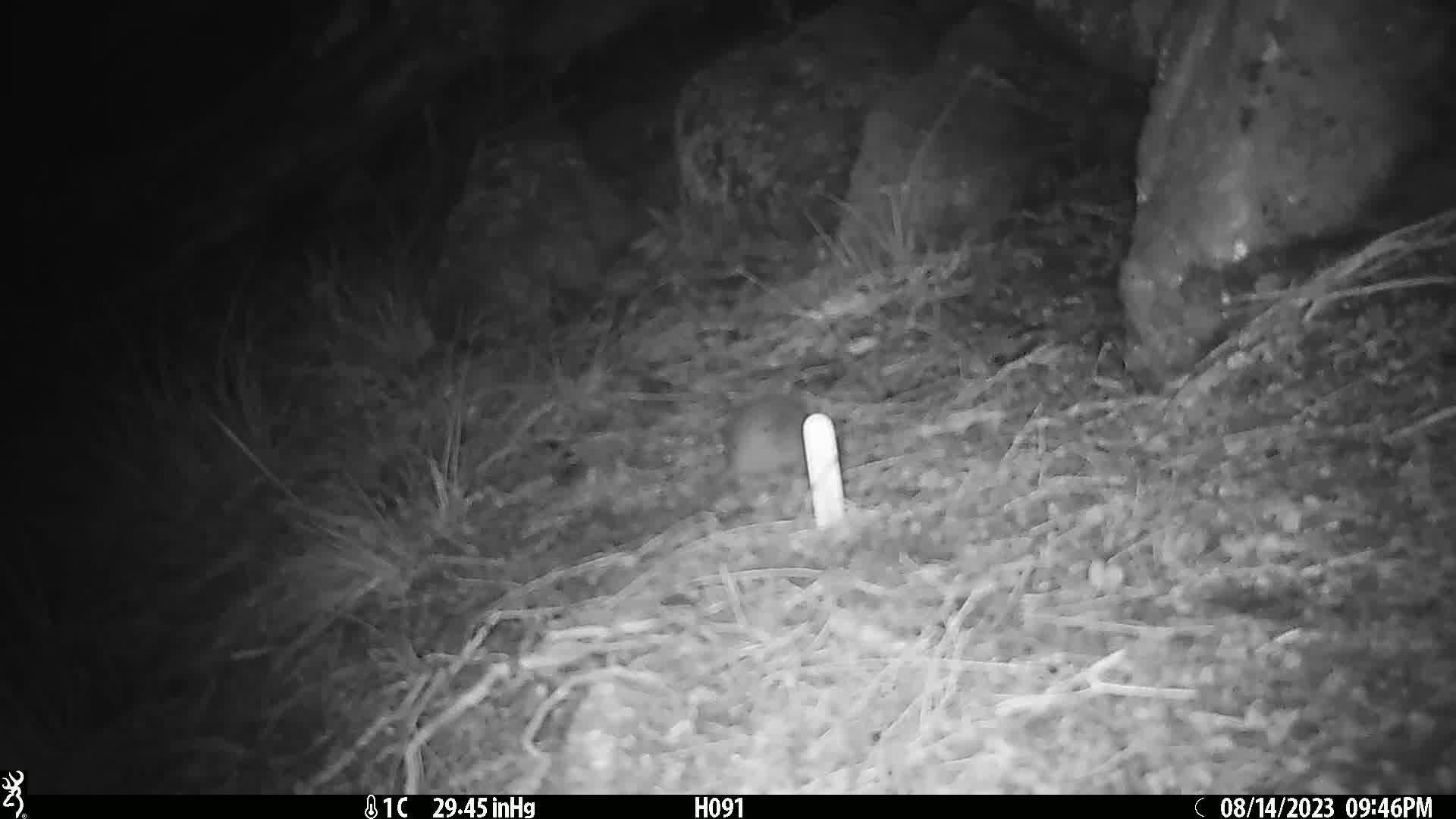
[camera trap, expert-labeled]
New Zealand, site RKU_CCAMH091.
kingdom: Animalia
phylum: Chordata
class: Mammalia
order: Rodentia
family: Muridae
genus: Rattus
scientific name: Rattus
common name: rat